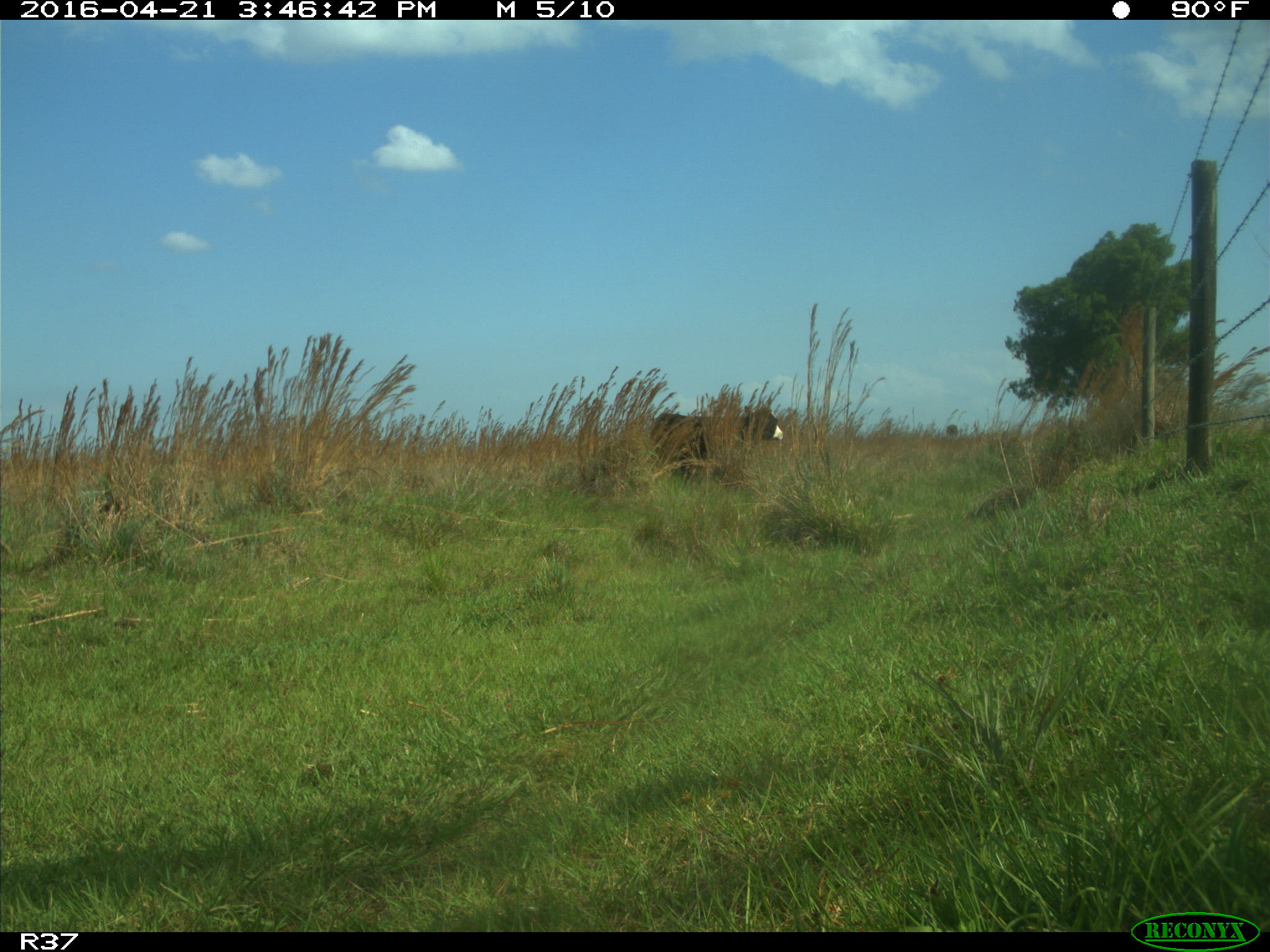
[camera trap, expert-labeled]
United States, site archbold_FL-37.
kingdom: Animalia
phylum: Chordata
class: Mammalia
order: Artiodactyla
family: Bovidae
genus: Bos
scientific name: Bos taurus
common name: domestic cow